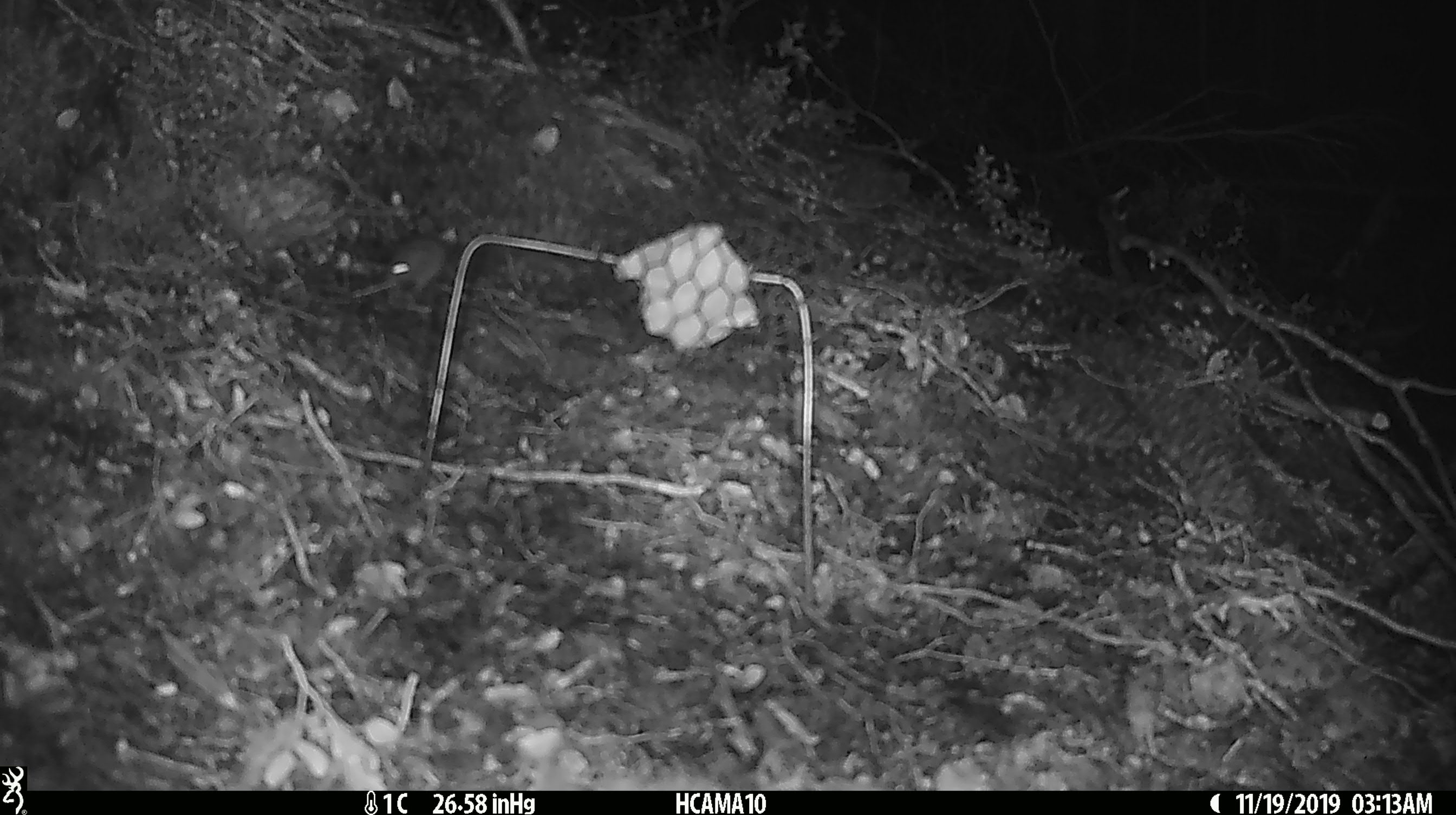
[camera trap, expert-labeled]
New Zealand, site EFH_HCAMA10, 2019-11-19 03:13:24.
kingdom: Animalia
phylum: Chordata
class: Mammalia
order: Rodentia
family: Muridae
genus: Mus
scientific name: Mus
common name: mouse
Mouse (Mus).